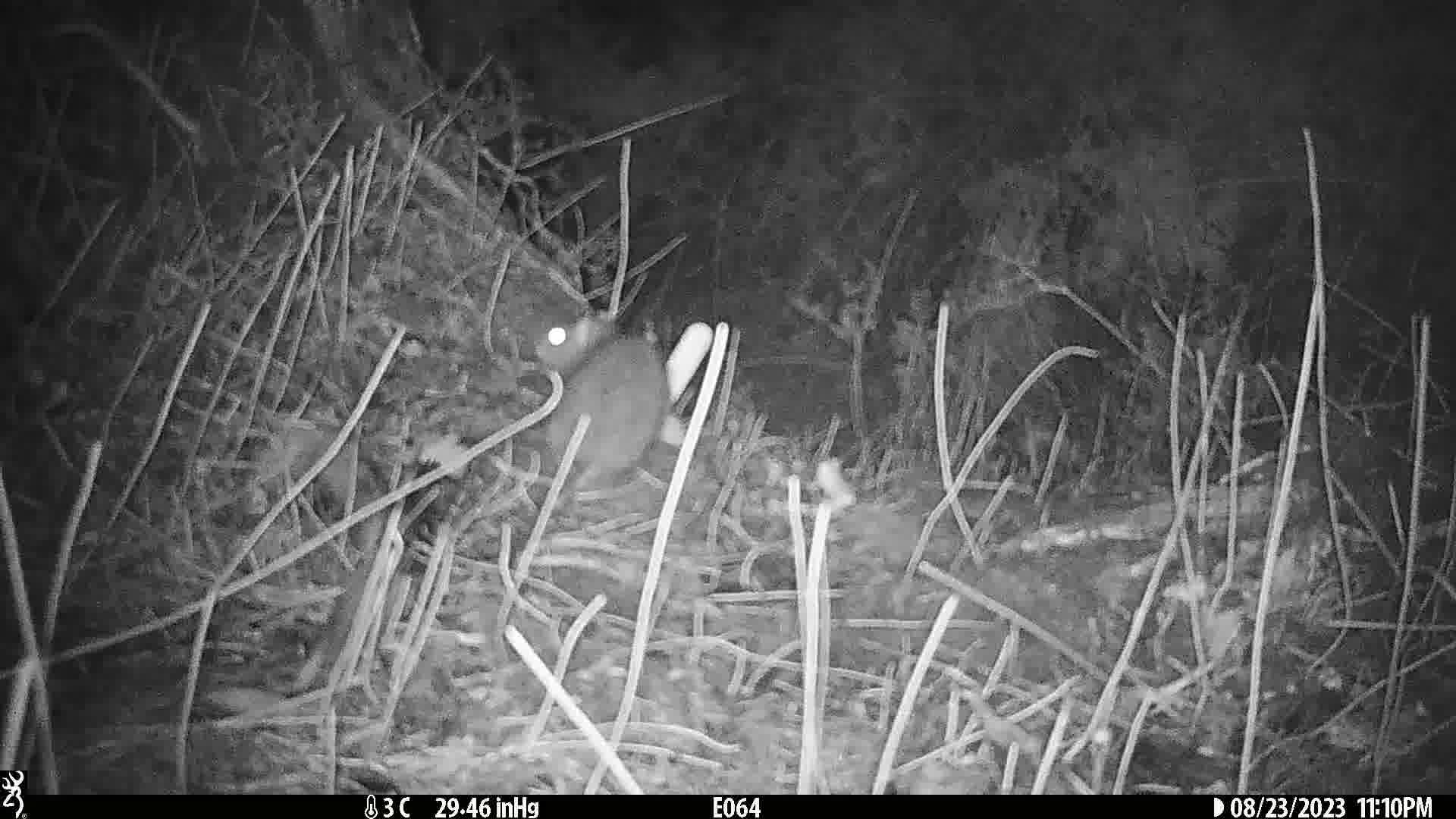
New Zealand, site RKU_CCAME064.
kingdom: Animalia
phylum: Chordata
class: Mammalia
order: Rodentia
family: Muridae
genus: Rattus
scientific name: Rattus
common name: rat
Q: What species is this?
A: Rat (Rattus).